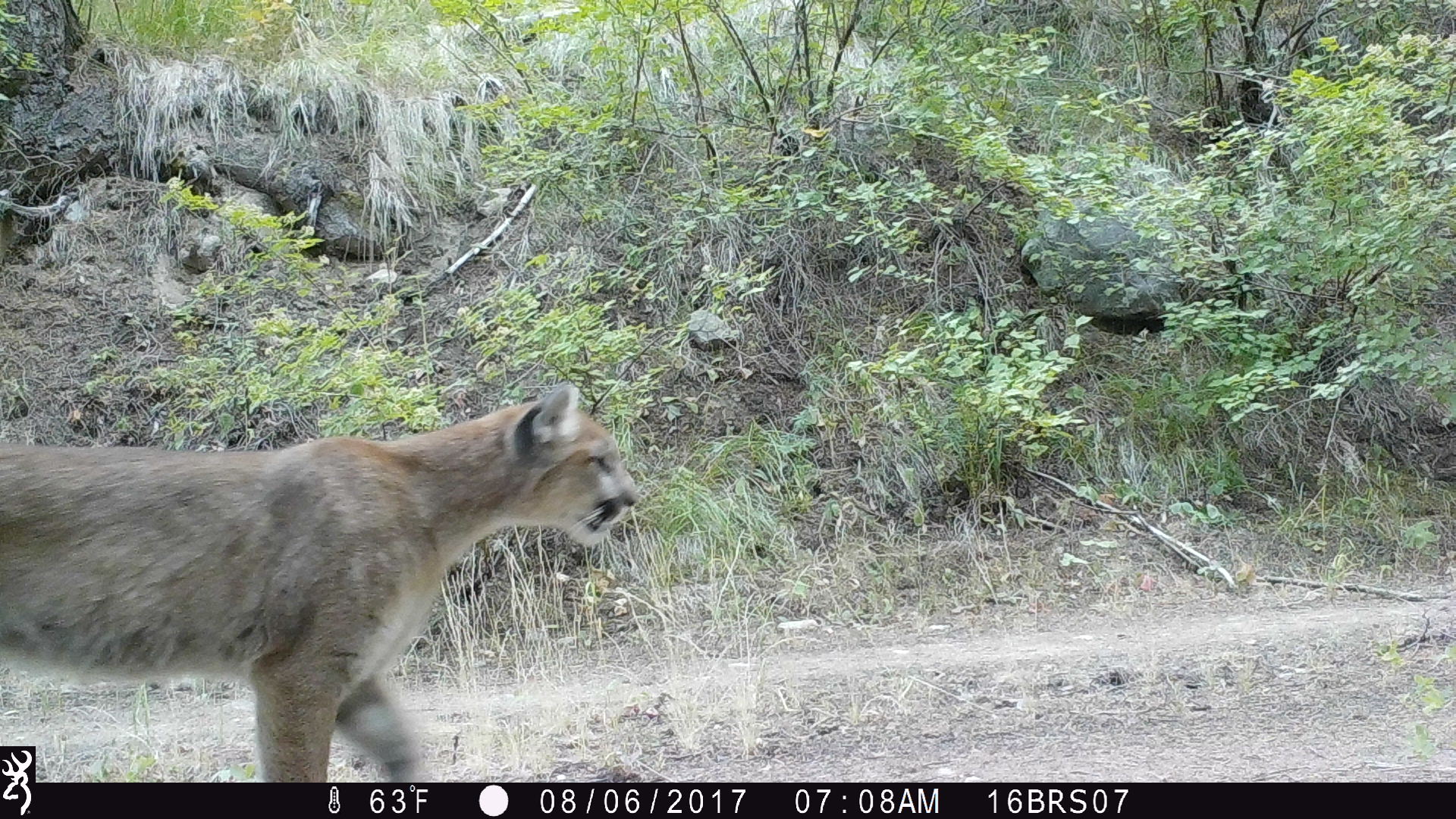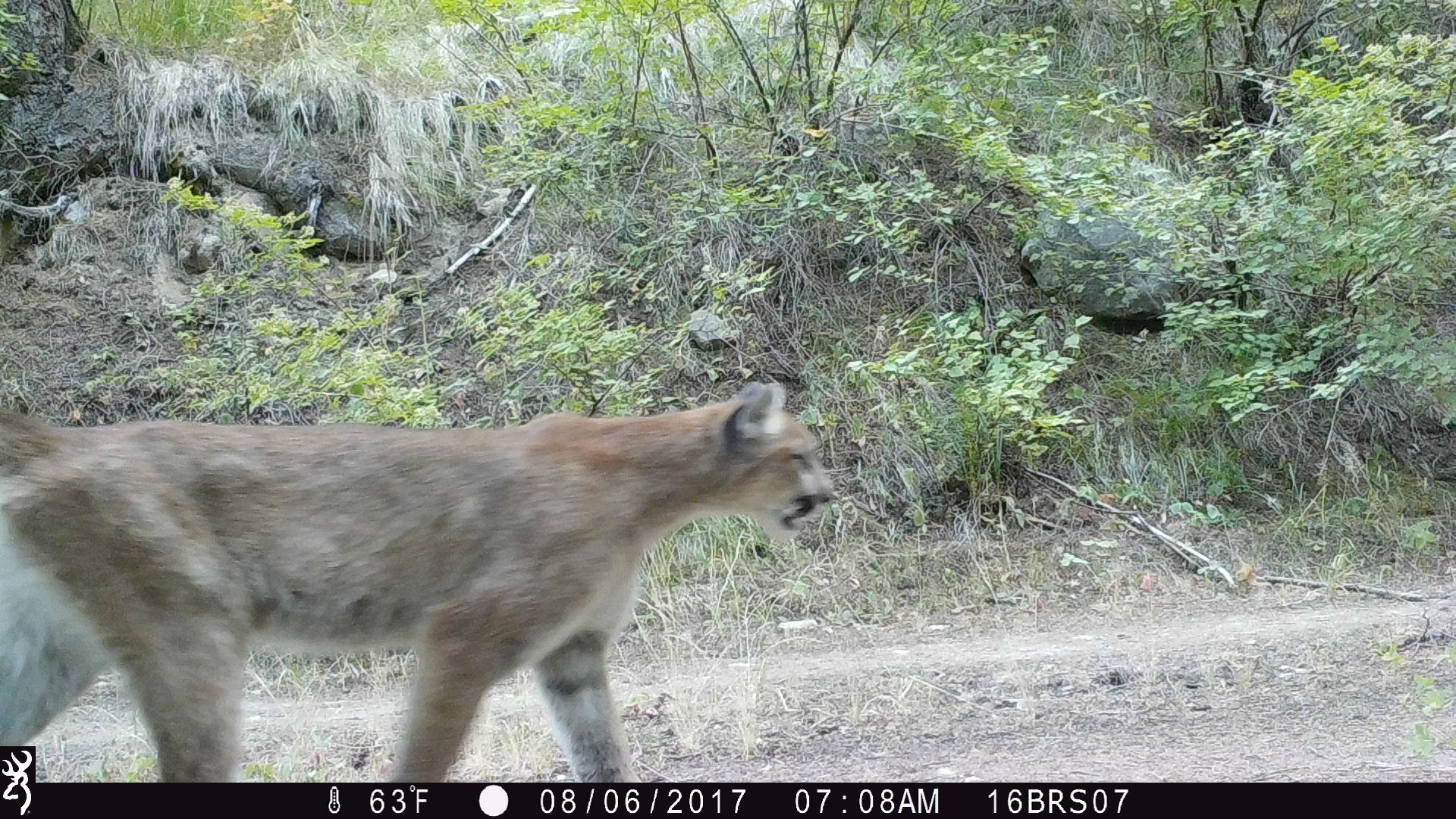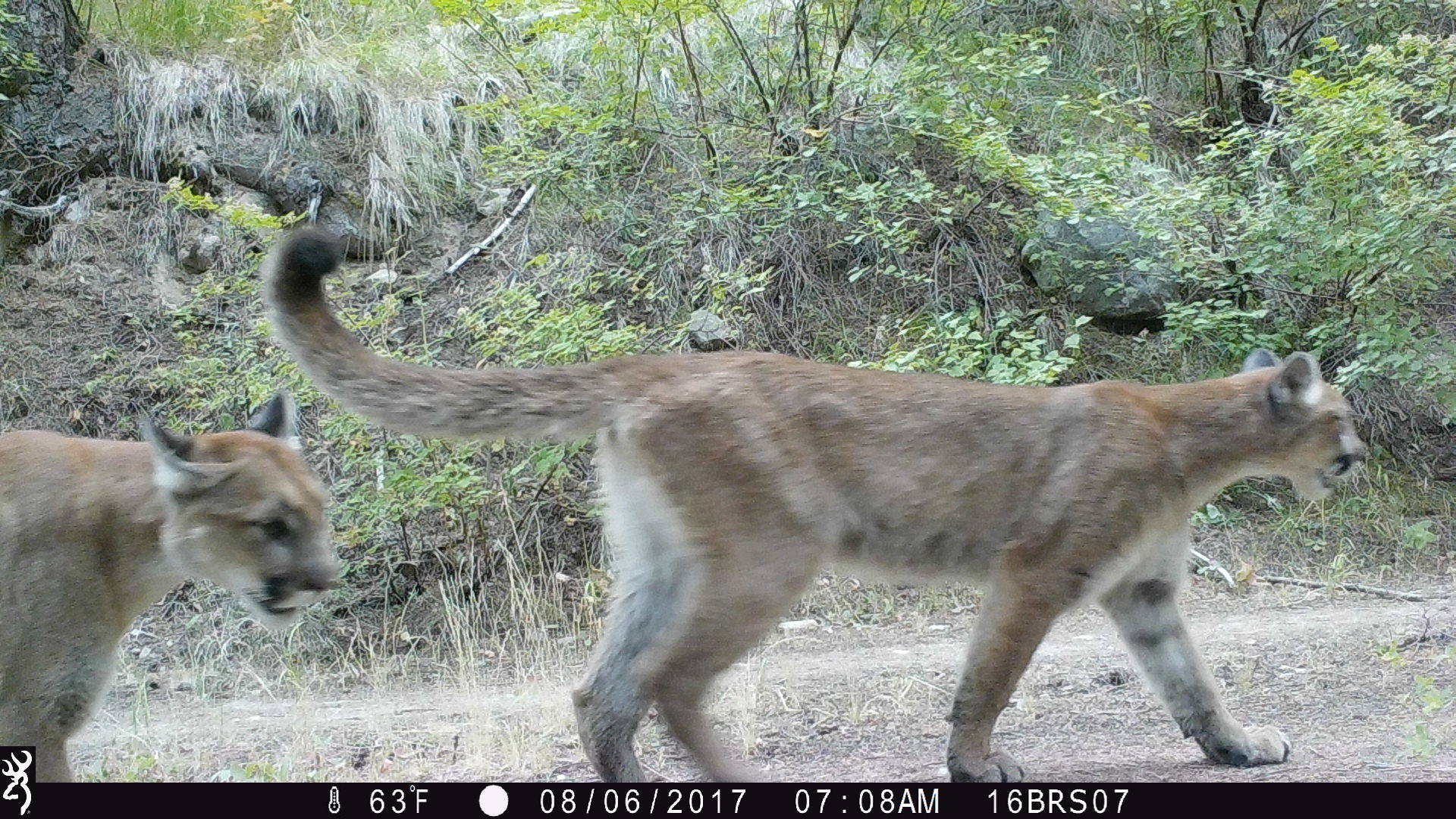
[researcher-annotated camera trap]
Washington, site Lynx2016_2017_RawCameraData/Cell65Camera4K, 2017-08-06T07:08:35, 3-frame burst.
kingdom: Animalia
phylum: Chordata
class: Mammalia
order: Carnivora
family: Felidae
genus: Puma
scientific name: Puma concolor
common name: mountain lion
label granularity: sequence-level